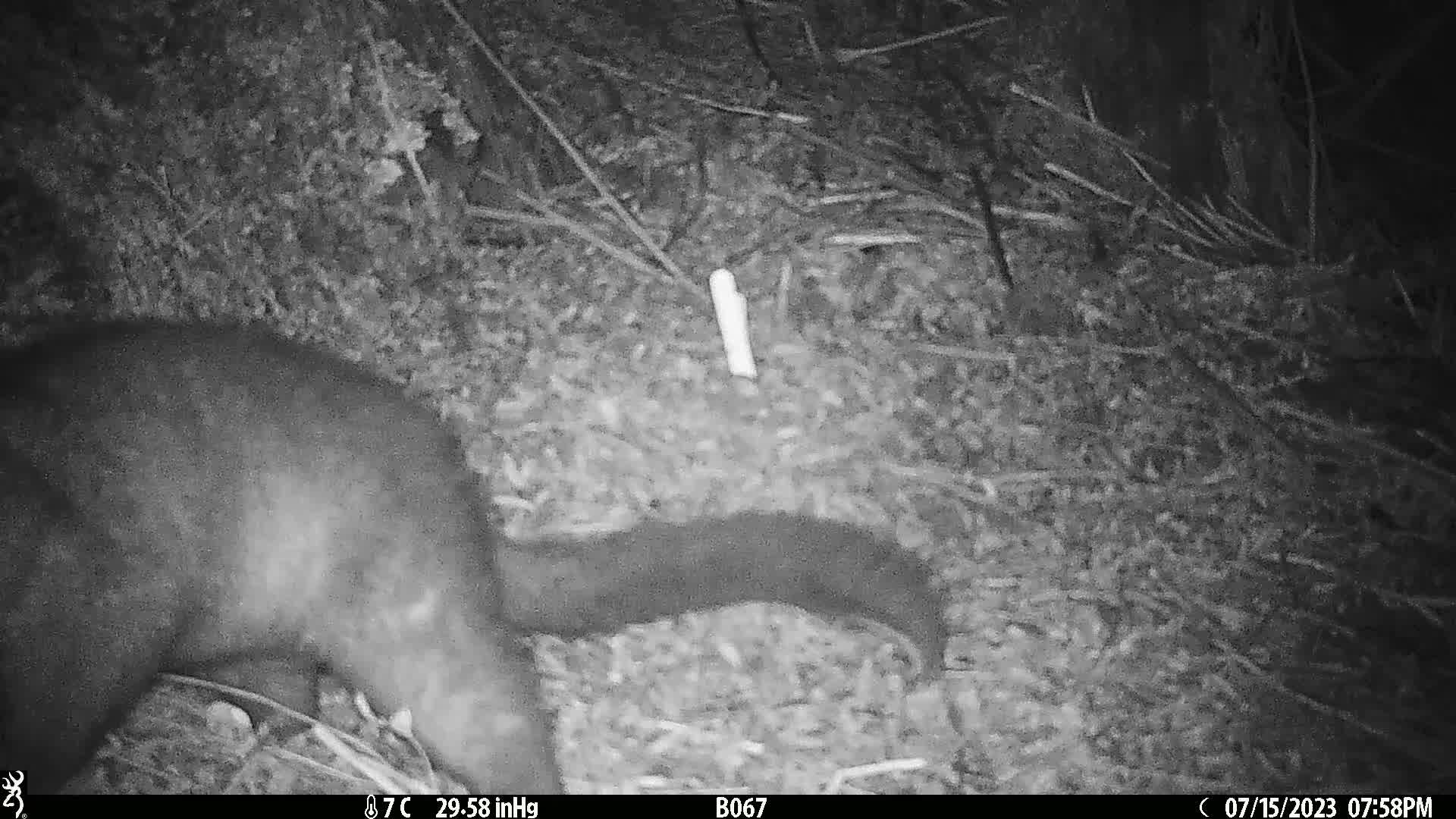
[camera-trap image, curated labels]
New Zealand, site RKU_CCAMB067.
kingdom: Animalia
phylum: Chordata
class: Mammalia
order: Diprotodontia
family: Phalangeridae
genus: Trichosurus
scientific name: Trichosurus vulpecula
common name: common brushtail possum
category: possum